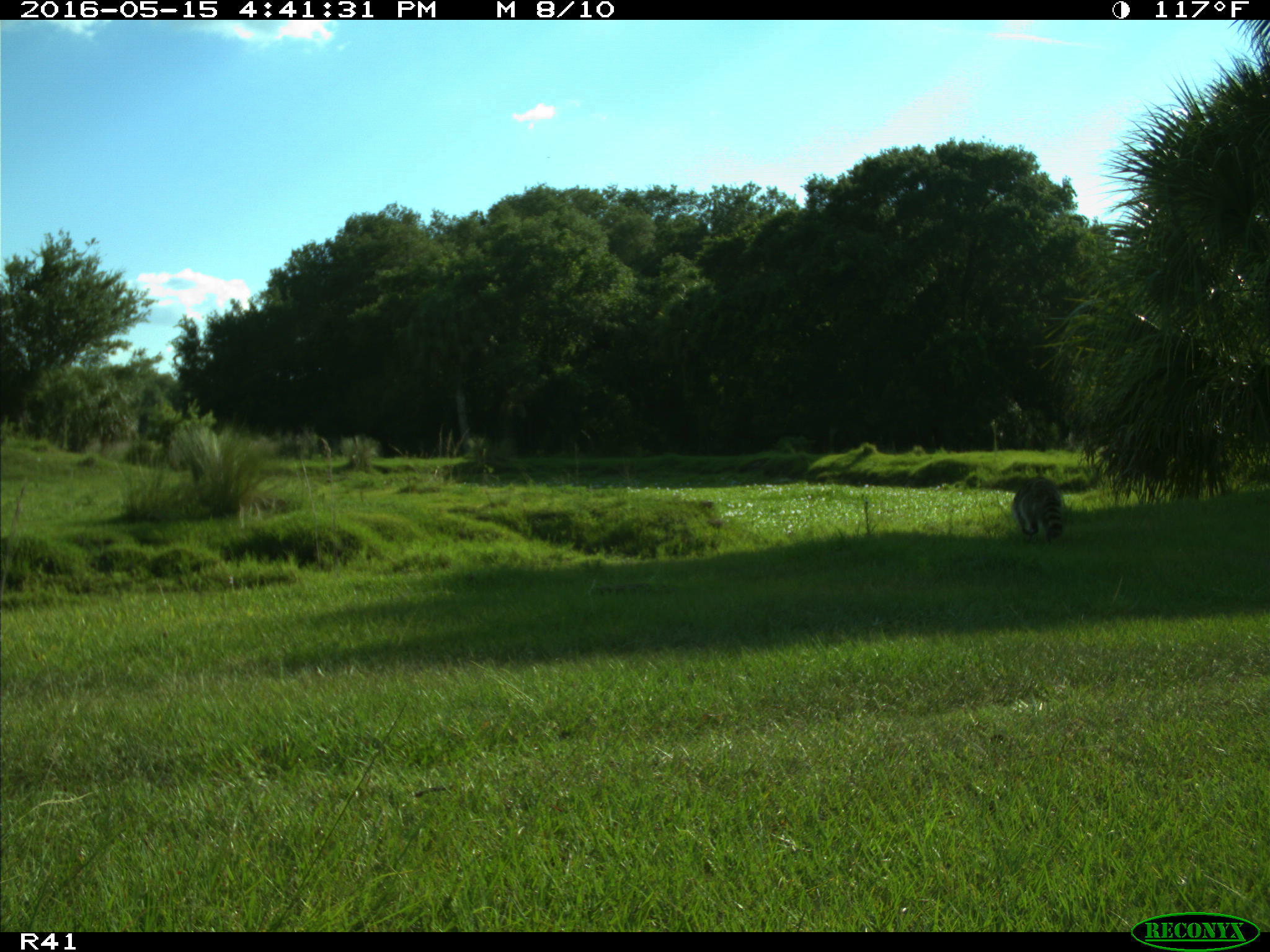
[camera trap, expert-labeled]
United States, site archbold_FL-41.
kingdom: Animalia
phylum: Chordata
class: Mammalia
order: Carnivora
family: Procyonidae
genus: Procyon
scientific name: Procyon lotor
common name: common raccoon